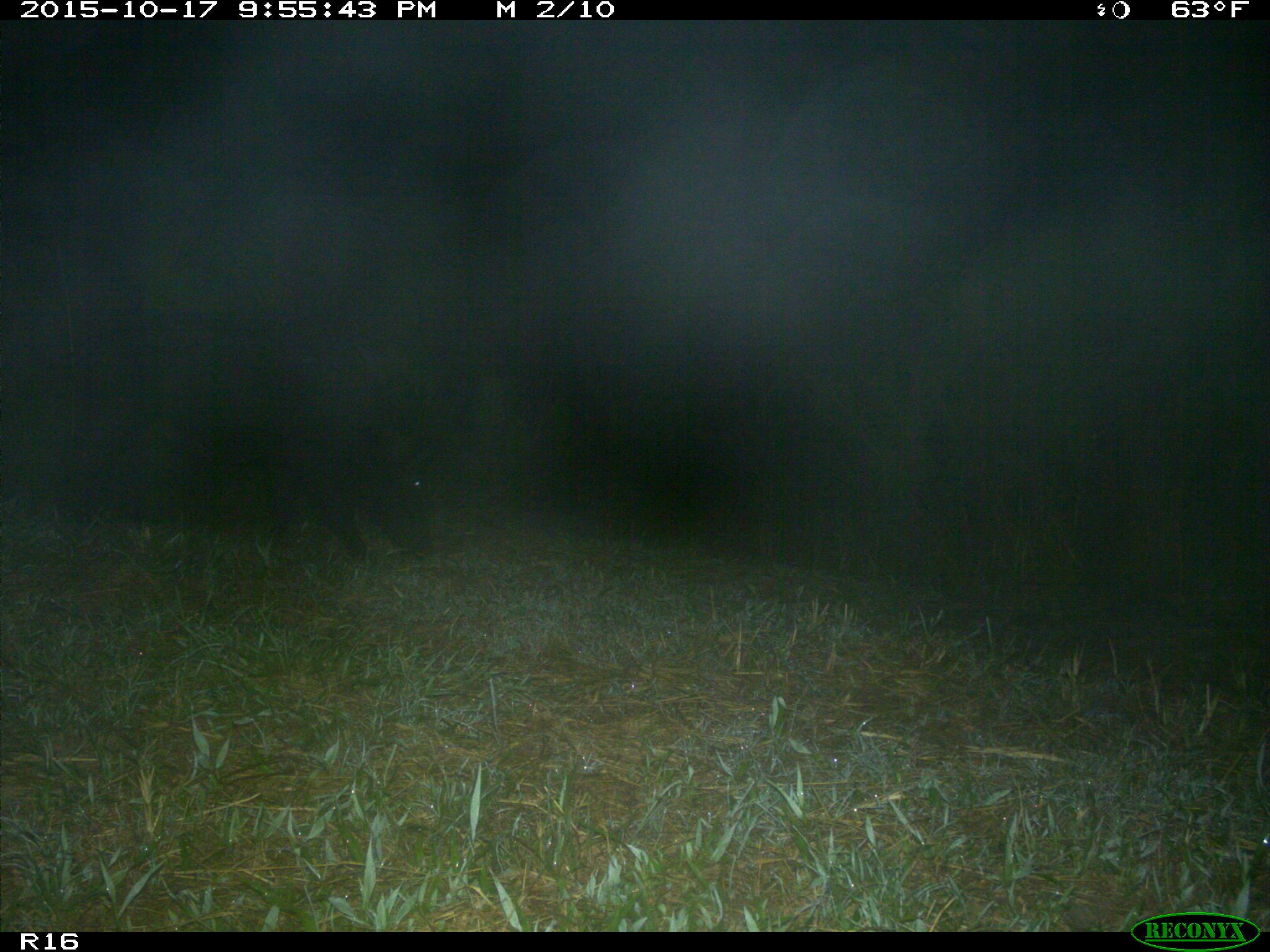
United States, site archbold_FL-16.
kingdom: Animalia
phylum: Chordata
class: Mammalia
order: Artiodactyla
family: Suidae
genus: Sus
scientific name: Sus scrofa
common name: wild boar